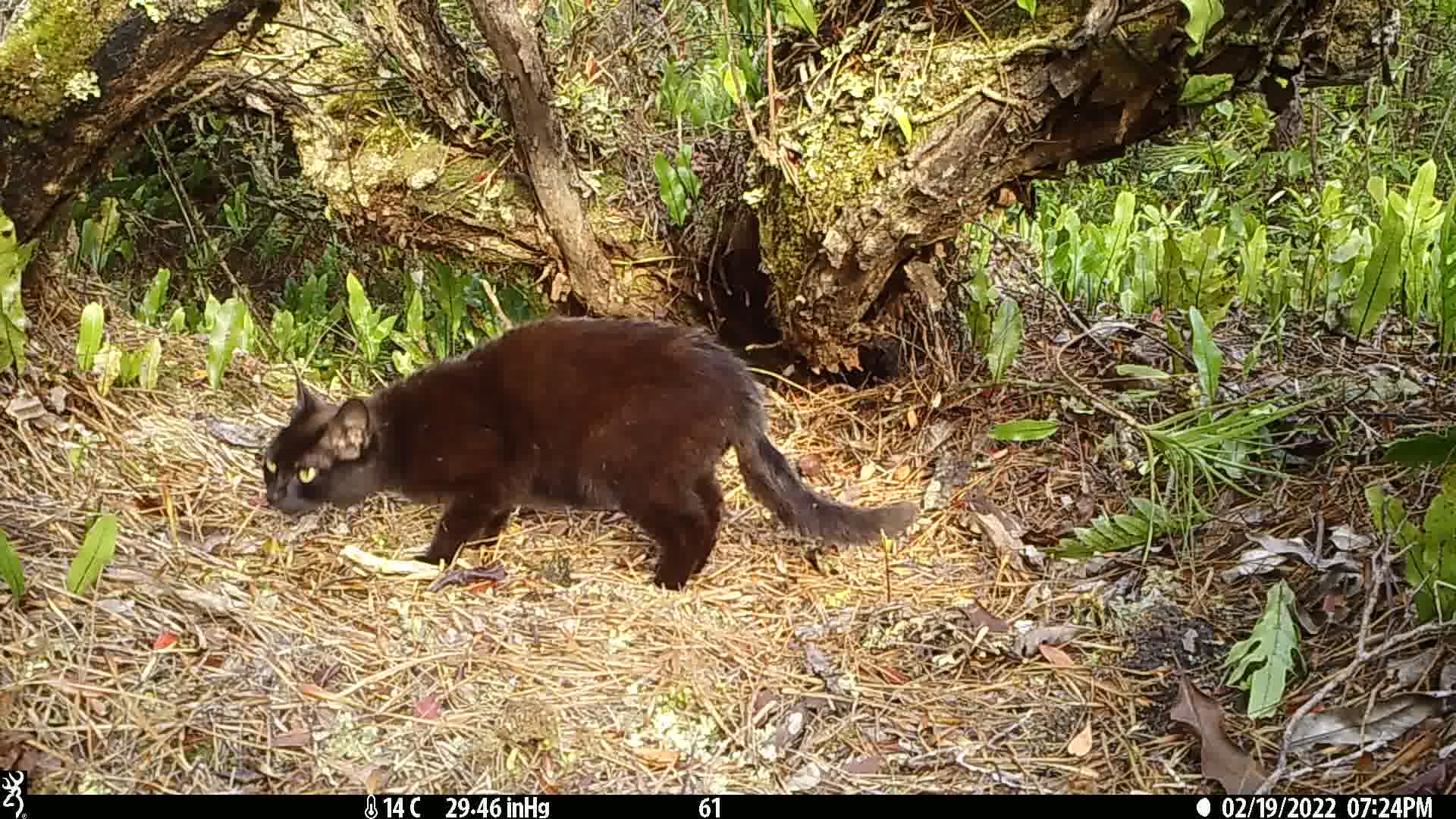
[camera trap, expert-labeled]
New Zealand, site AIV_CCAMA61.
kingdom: Animalia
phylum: Chordata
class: Mammalia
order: Carnivora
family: Felidae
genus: Felis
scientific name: Felis catus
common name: domestic cat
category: cat